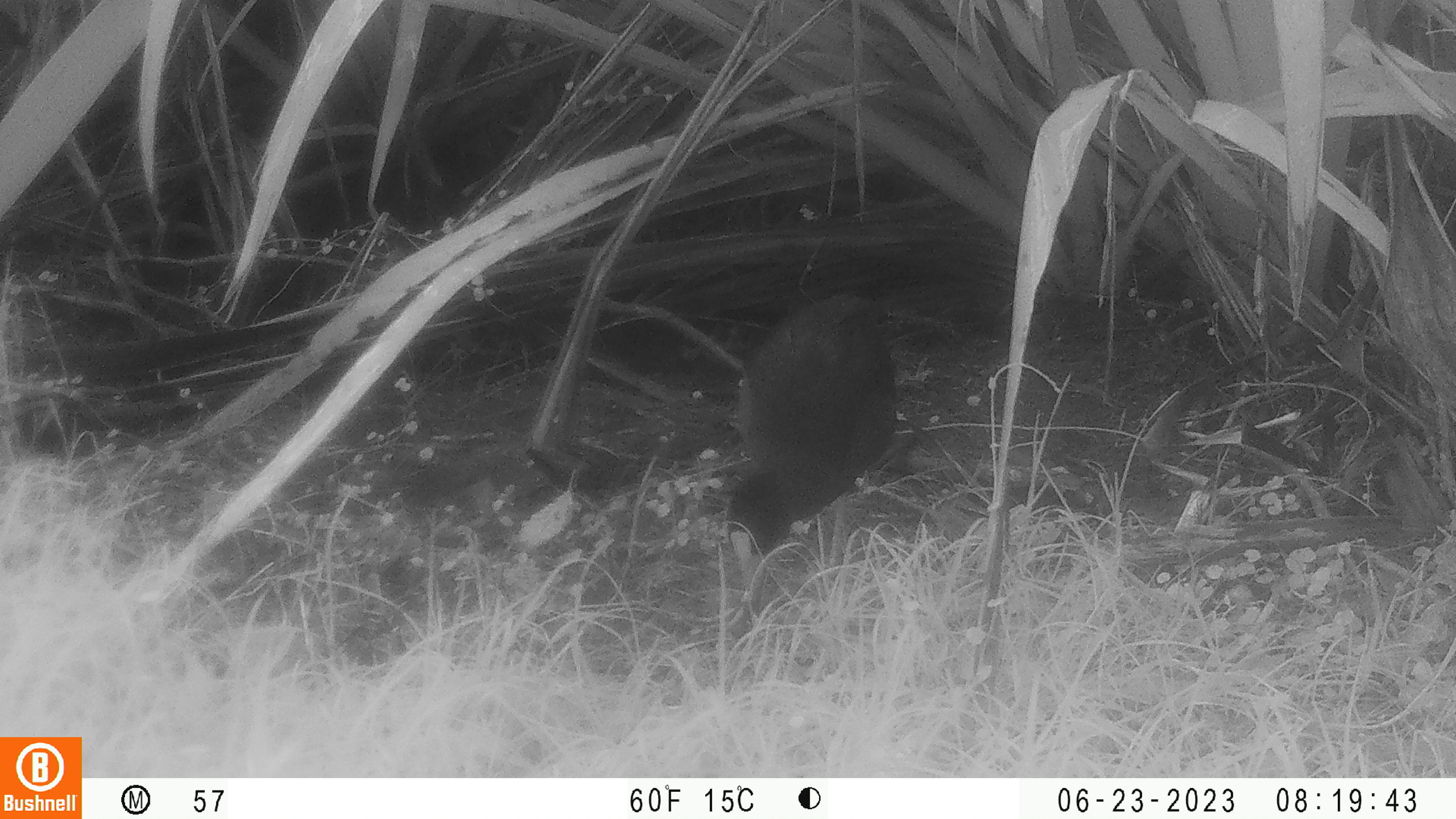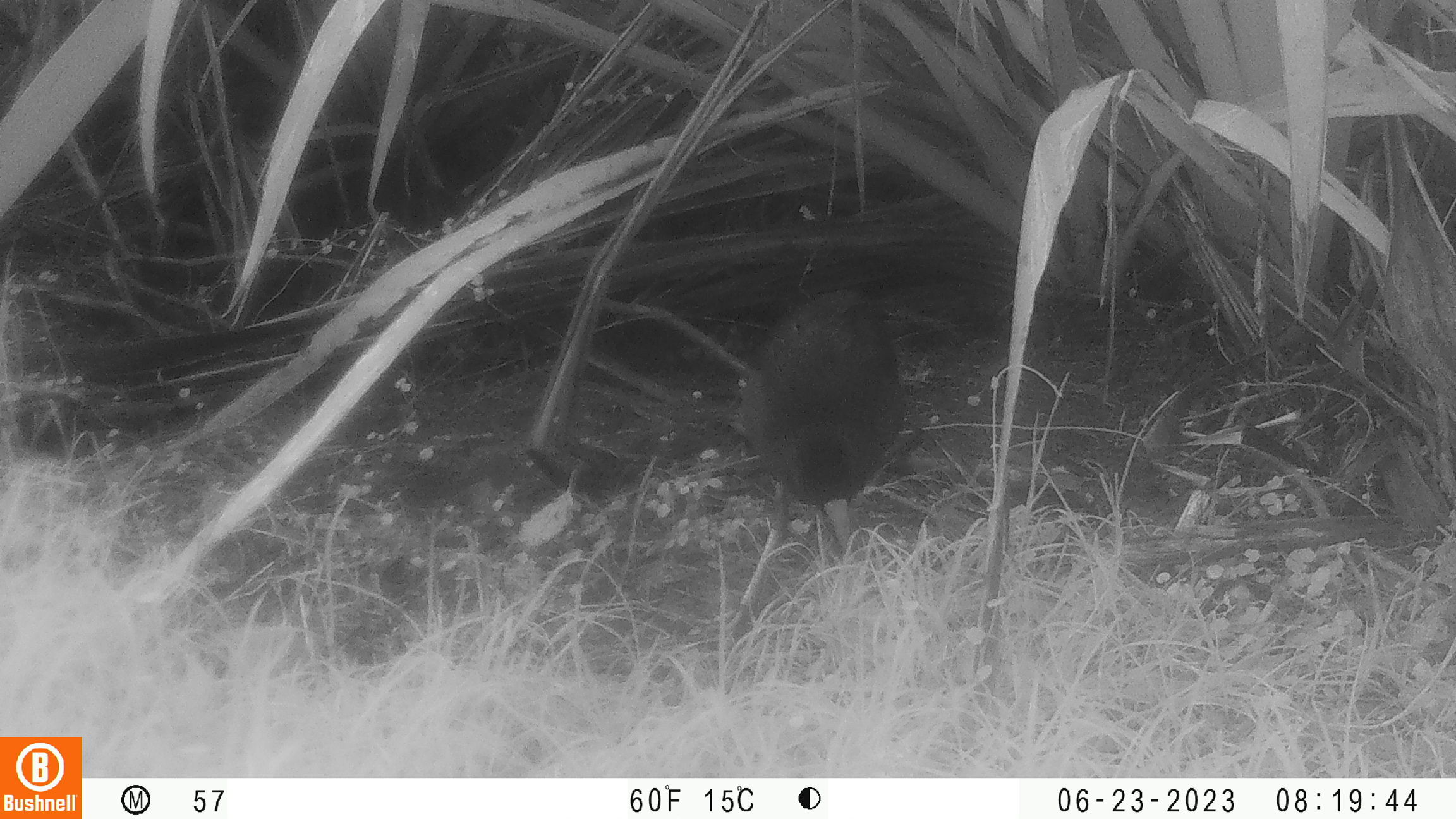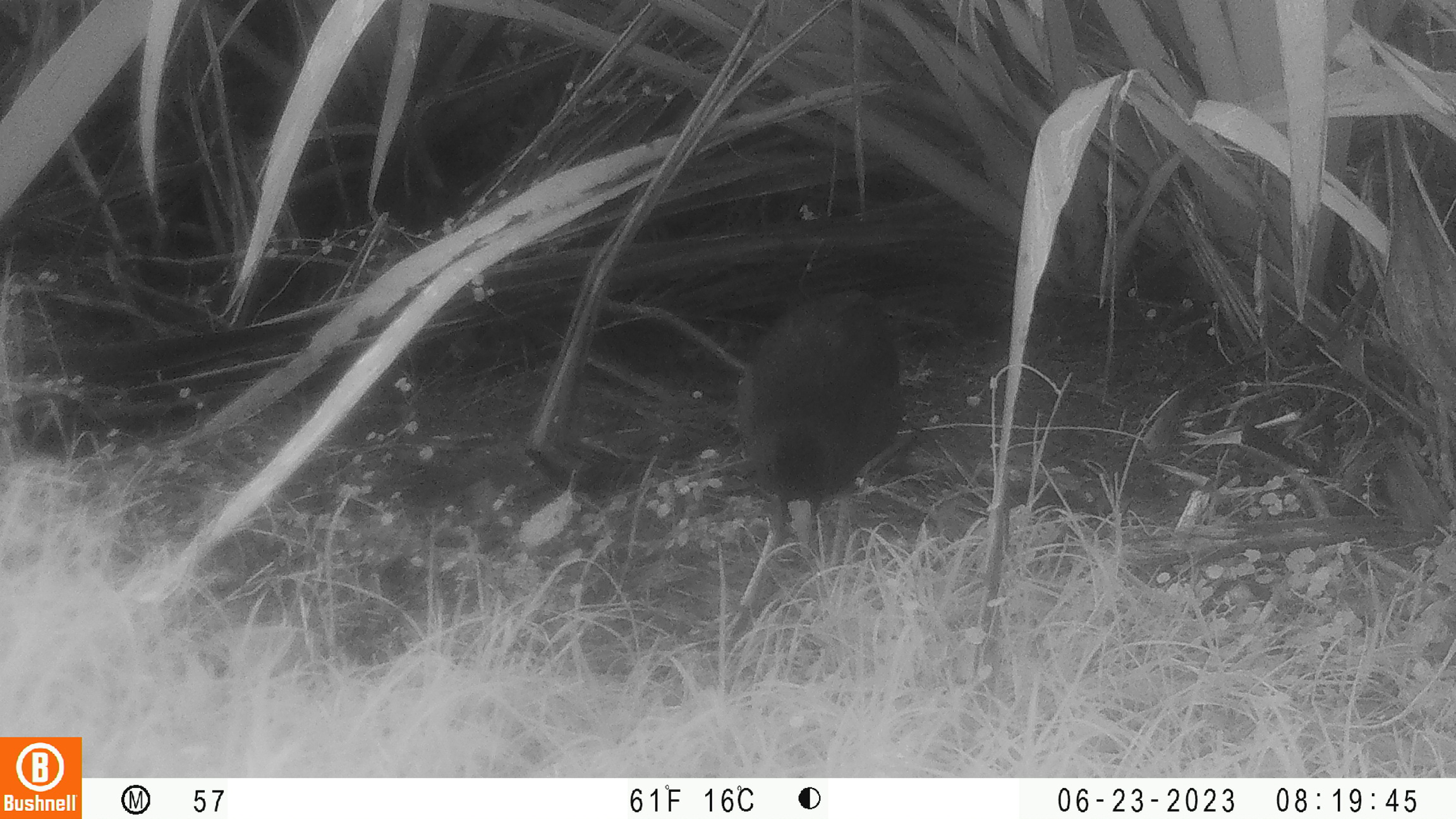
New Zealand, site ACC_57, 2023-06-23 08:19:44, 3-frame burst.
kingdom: Animalia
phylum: Chordata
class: Aves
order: Gruiformes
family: Rallidae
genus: Porphyrio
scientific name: Porphyrio melanotus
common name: australasian swamphen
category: pukeko